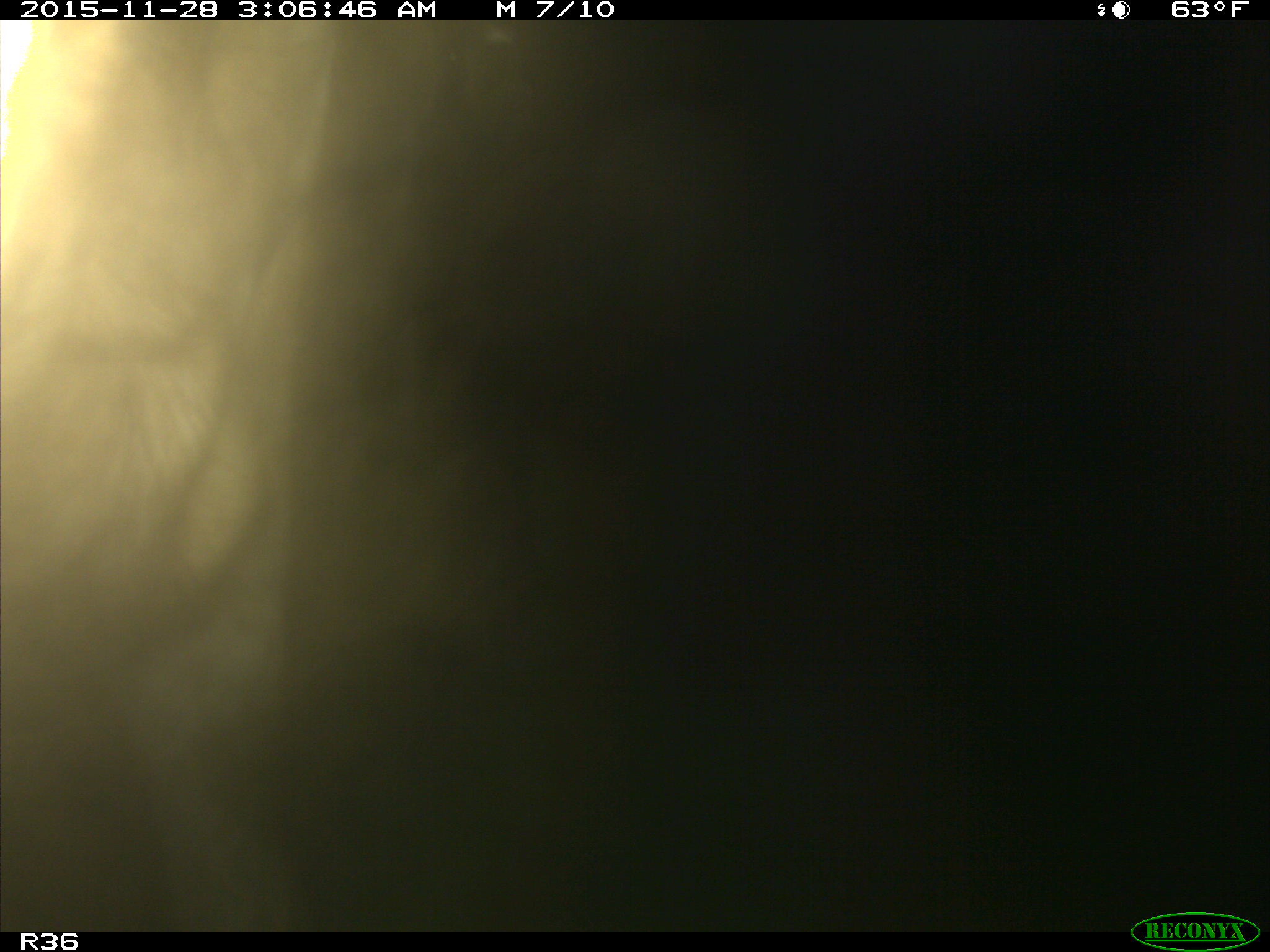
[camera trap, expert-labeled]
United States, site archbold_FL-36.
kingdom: Animalia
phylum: Chordata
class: Mammalia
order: Artiodactyla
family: Bovidae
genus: Bos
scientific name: Bos taurus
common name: domestic cow